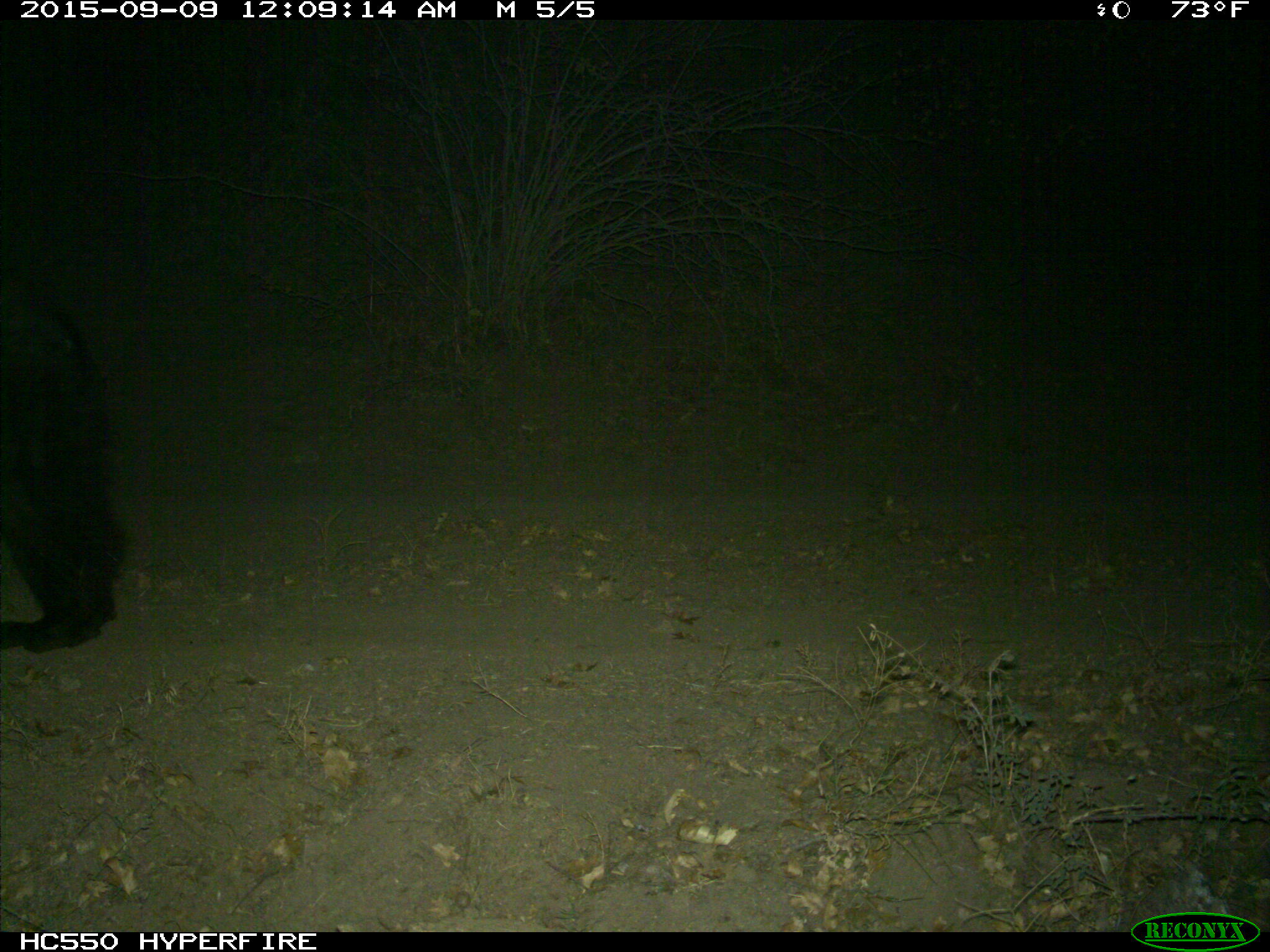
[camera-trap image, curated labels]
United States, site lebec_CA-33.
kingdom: Animalia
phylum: Chordata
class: Mammalia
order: Carnivora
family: Ursidae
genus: Ursus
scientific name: Ursus americanus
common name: american black bear